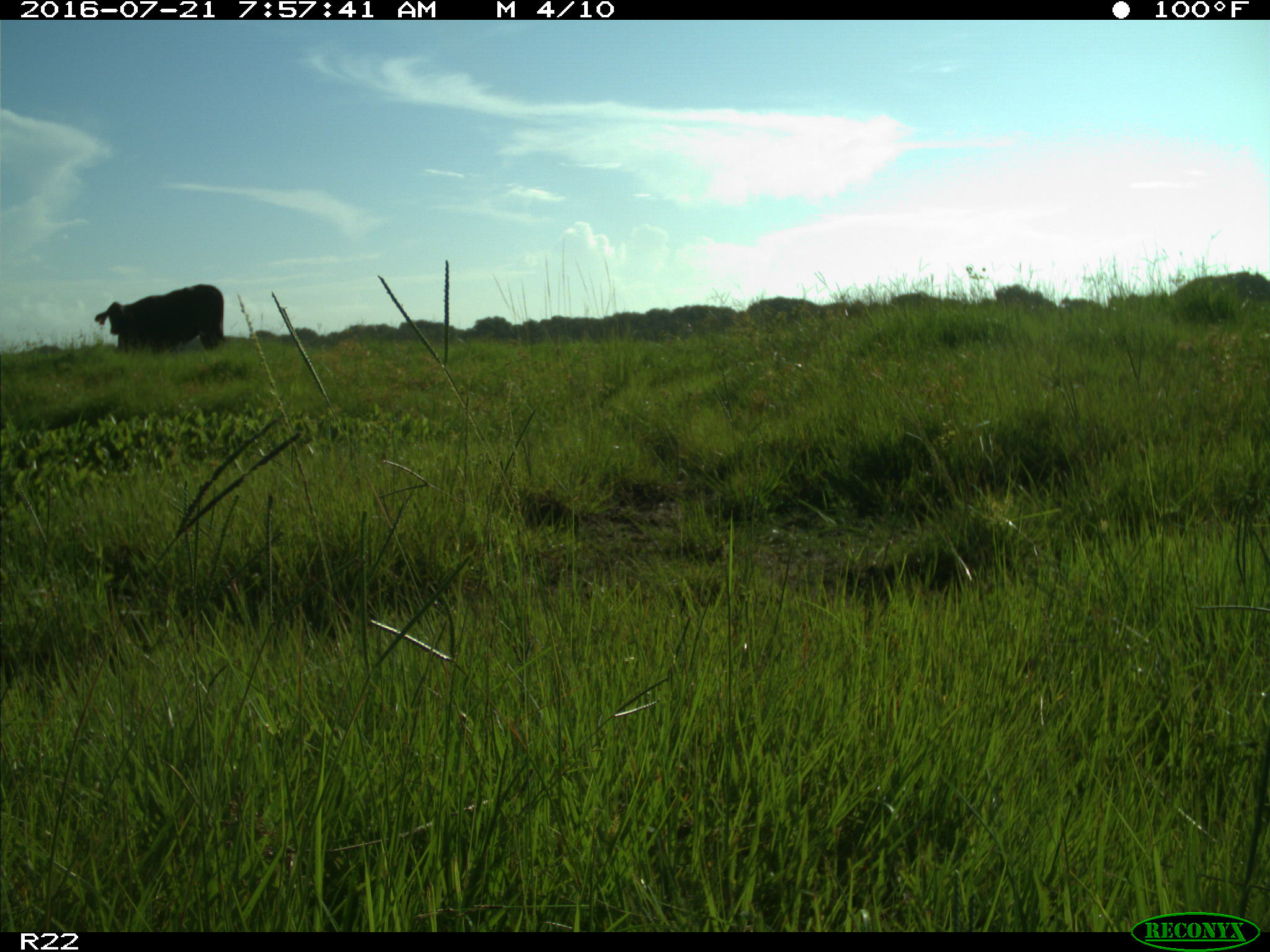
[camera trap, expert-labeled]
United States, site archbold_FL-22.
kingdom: Animalia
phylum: Chordata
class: Mammalia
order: Artiodactyla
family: Bovidae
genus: Bos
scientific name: Bos taurus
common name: domestic cow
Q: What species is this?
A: Bos taurus (domestic cow).